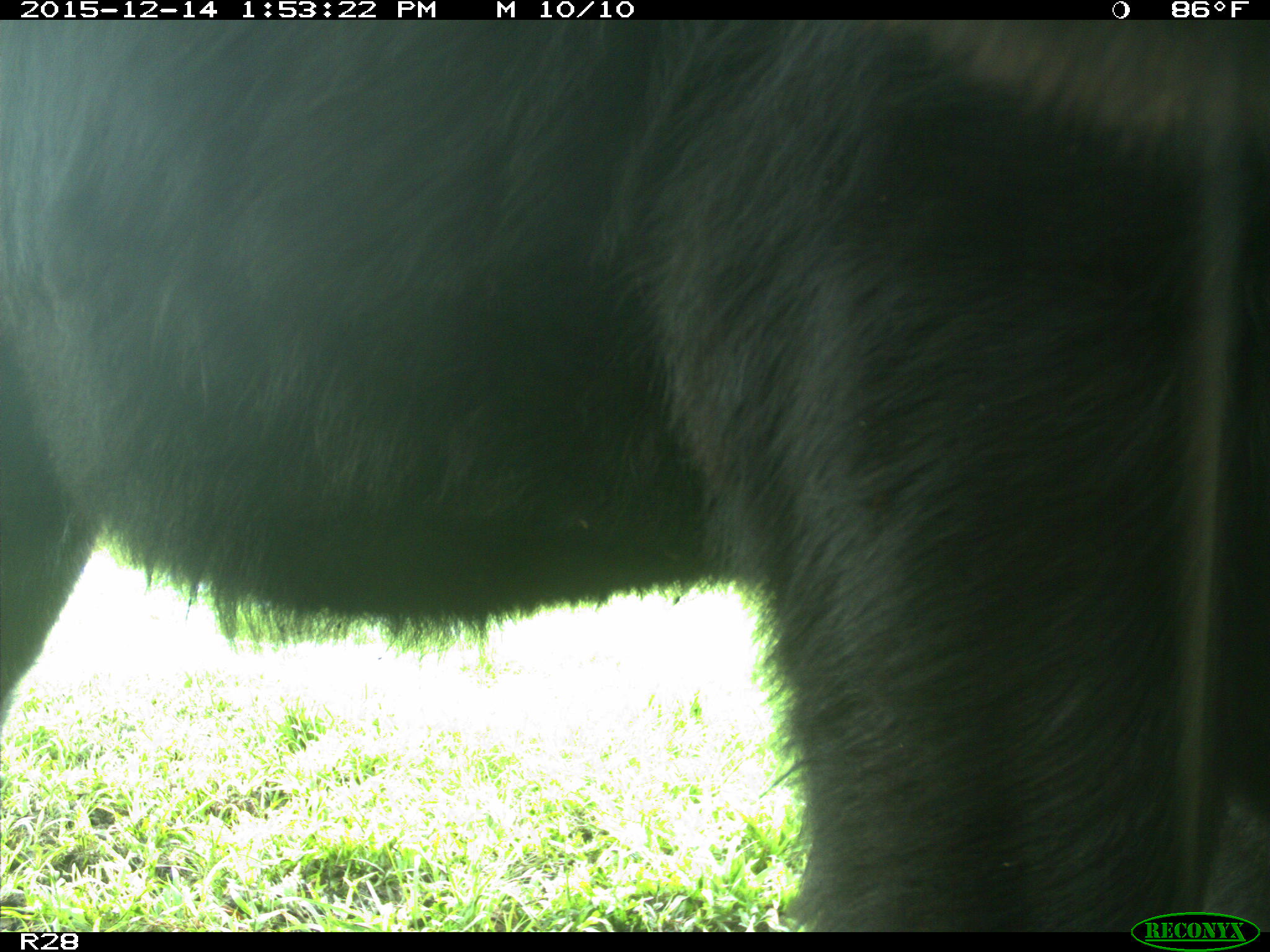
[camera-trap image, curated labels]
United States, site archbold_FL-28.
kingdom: Animalia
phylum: Chordata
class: Mammalia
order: Artiodactyla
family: Bovidae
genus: Bos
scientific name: Bos taurus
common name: domestic cow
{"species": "Bos taurus (domestic cow)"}